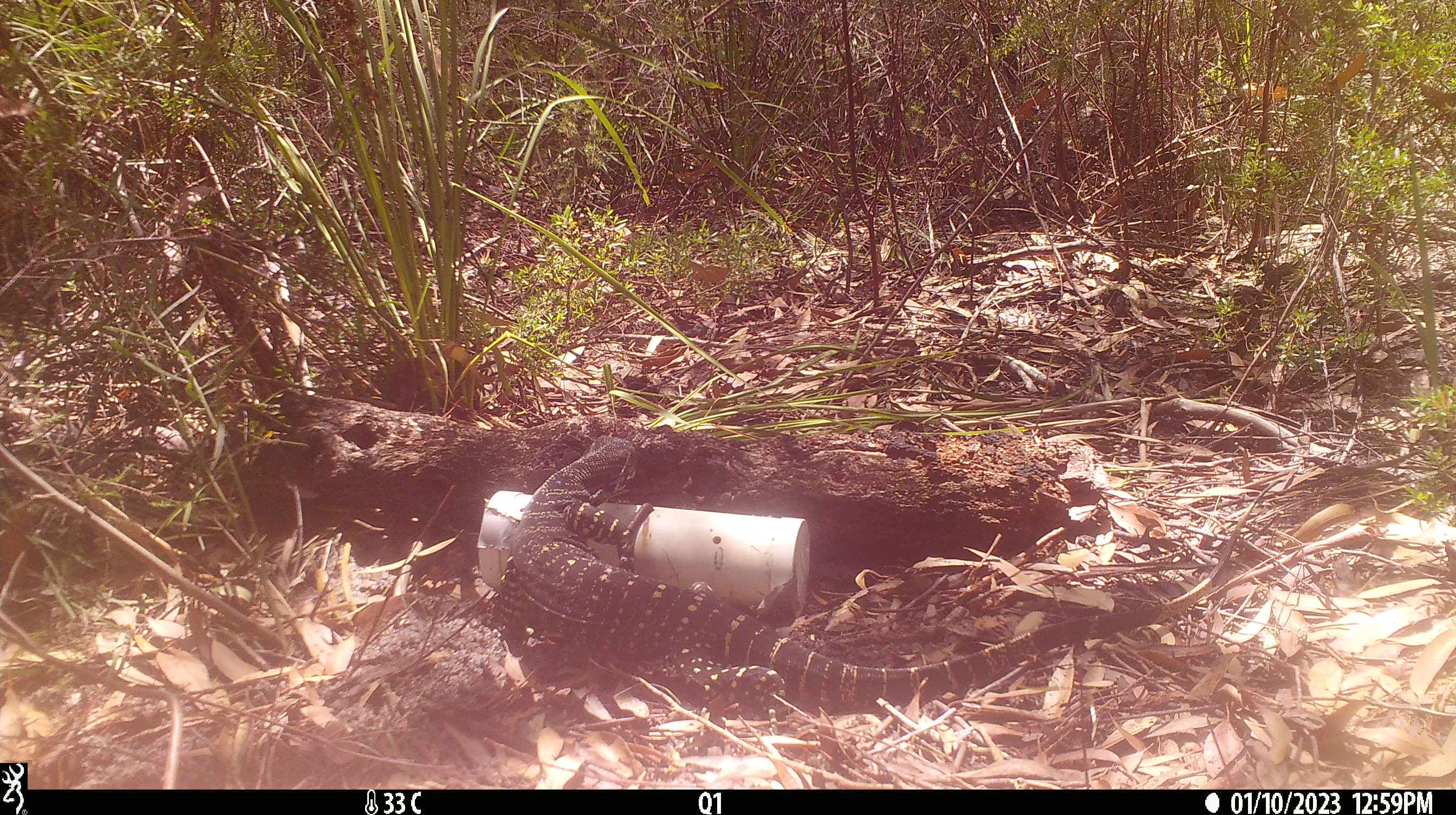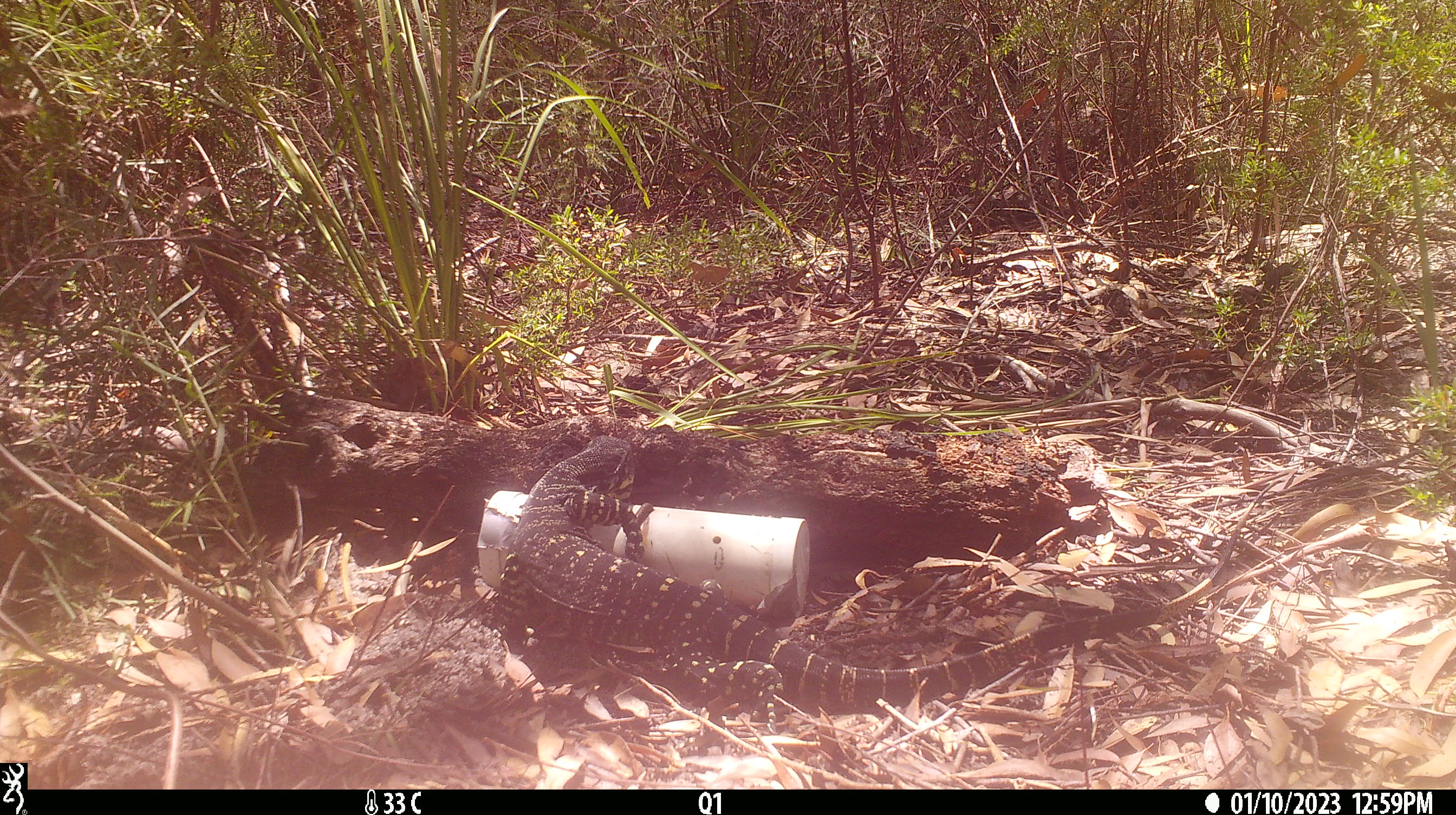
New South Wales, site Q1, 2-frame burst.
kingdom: Animalia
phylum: Chordata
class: Reptilia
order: Squamata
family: Varanidae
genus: Varanus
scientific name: Varanus varius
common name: lace monitor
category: goanna